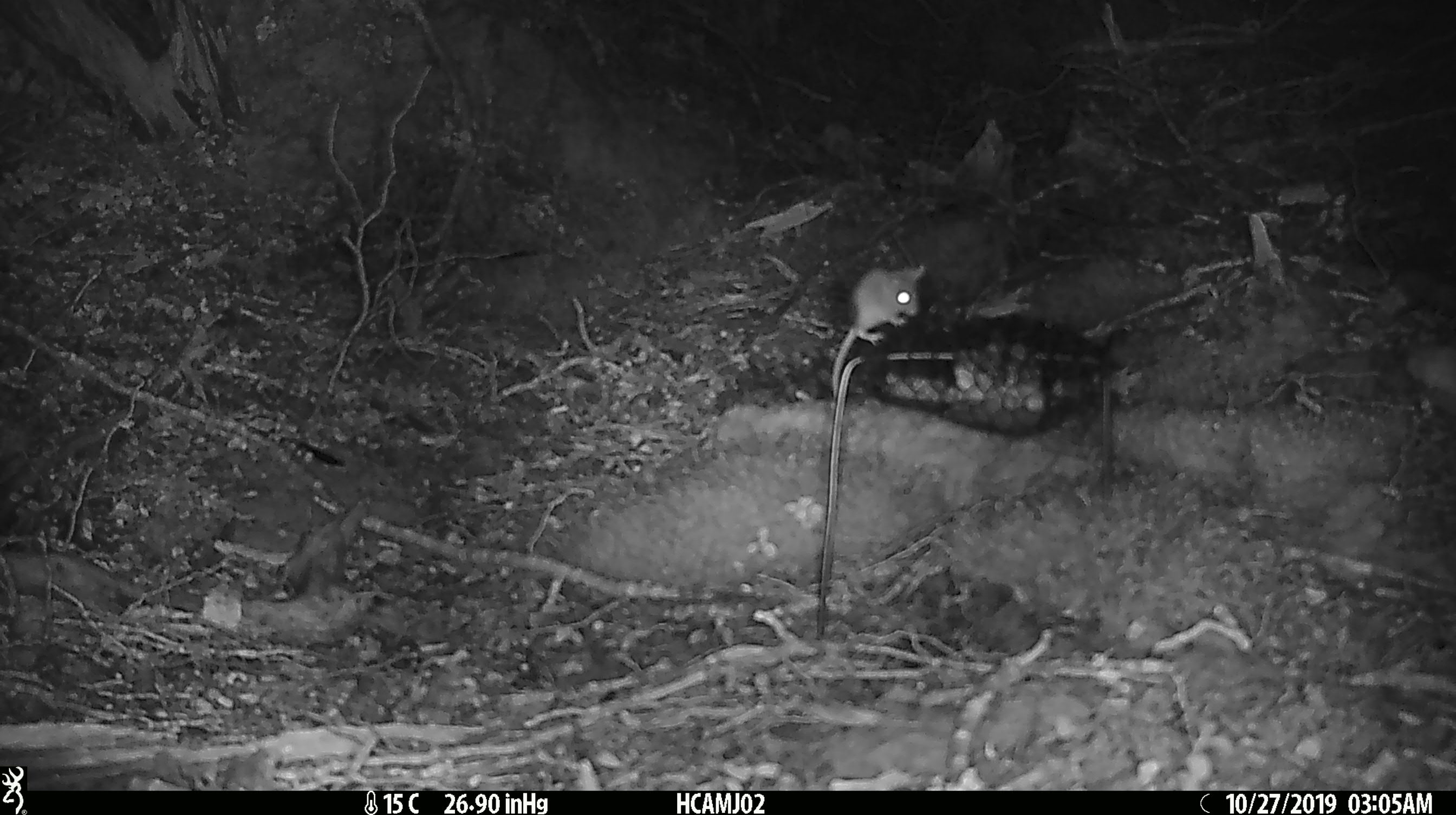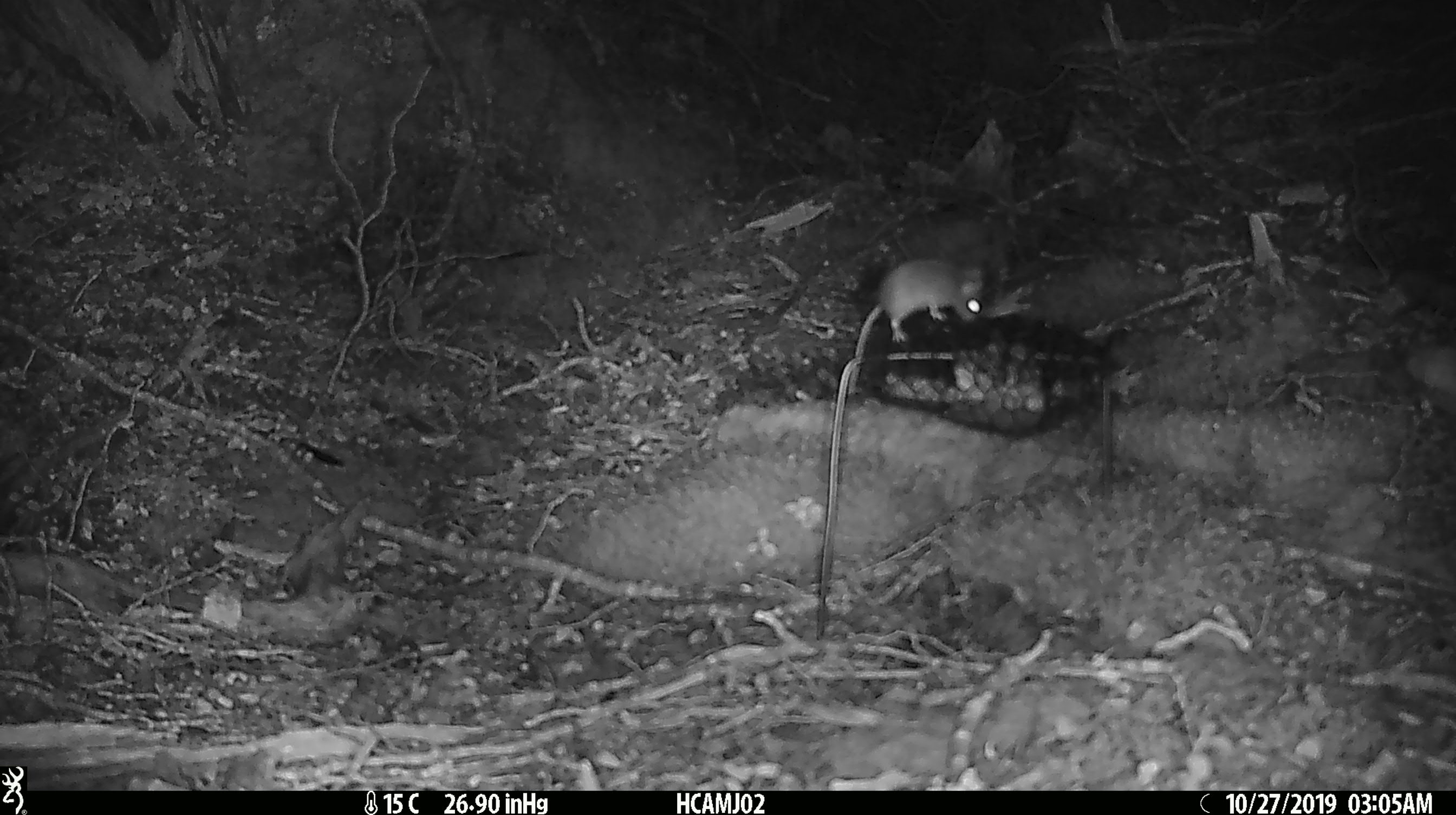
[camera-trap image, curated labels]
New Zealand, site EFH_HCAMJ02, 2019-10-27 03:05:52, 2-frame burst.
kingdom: Animalia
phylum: Chordata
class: Mammalia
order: Rodentia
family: Muridae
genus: Mus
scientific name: Mus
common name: mouse